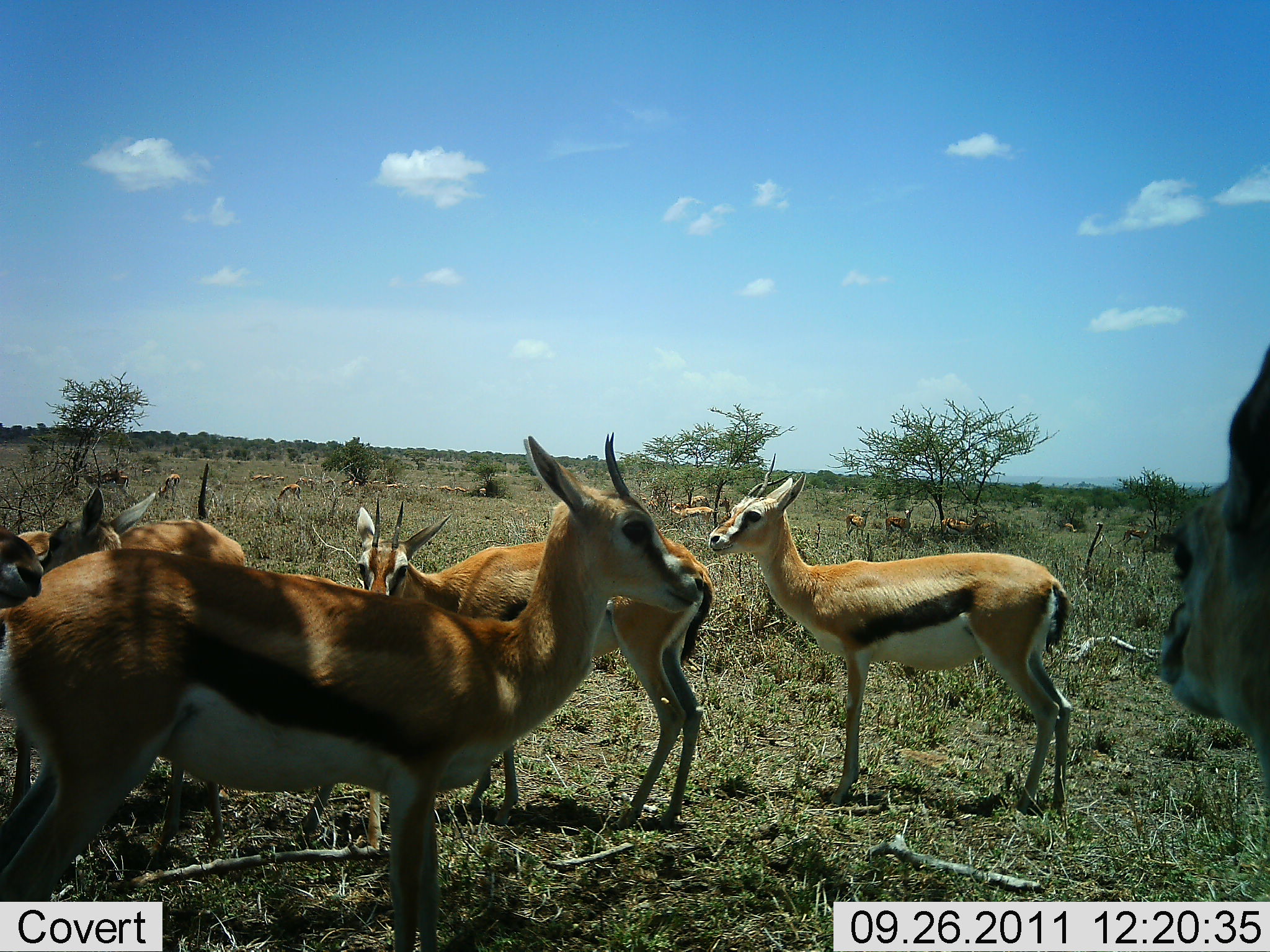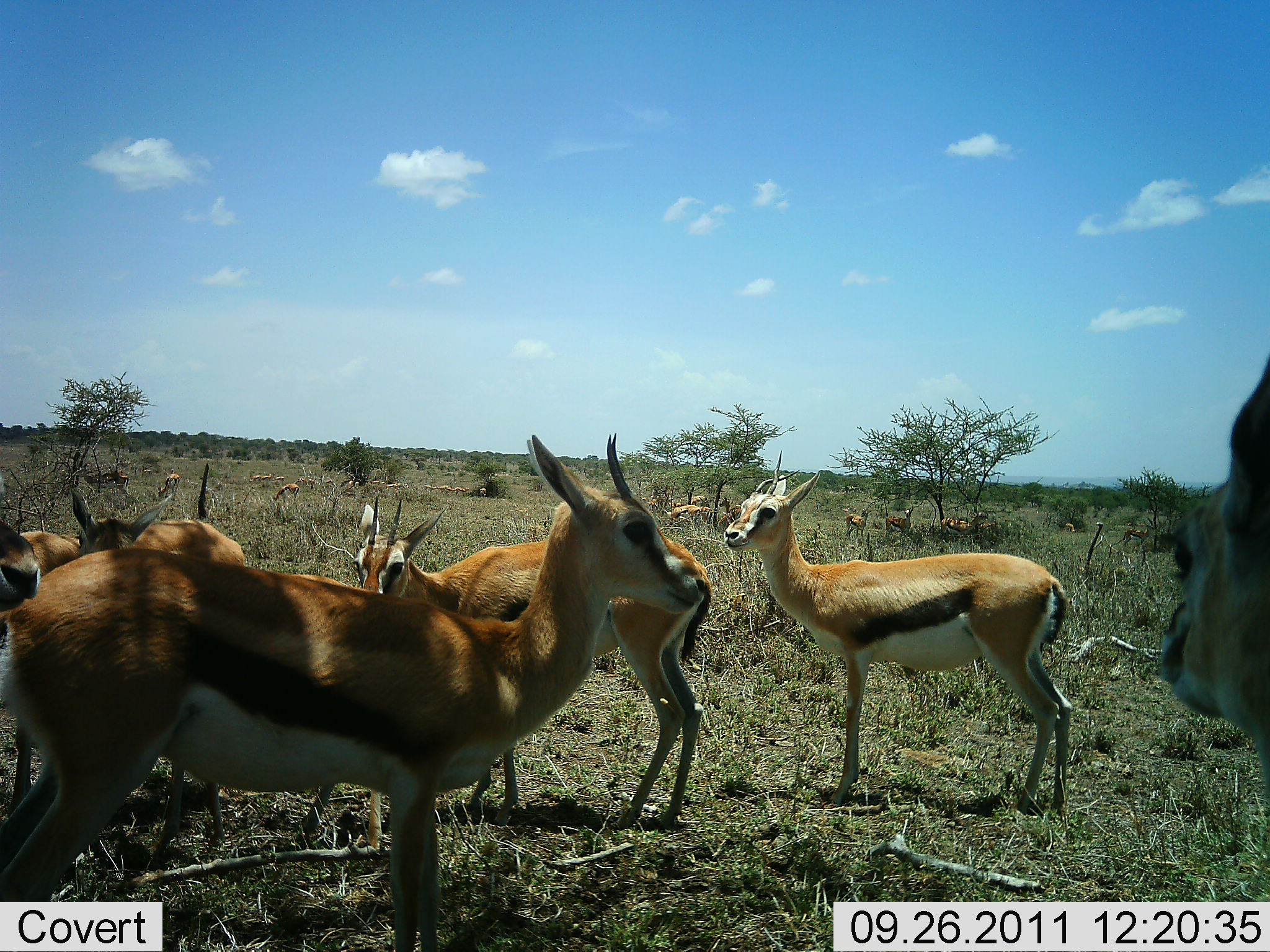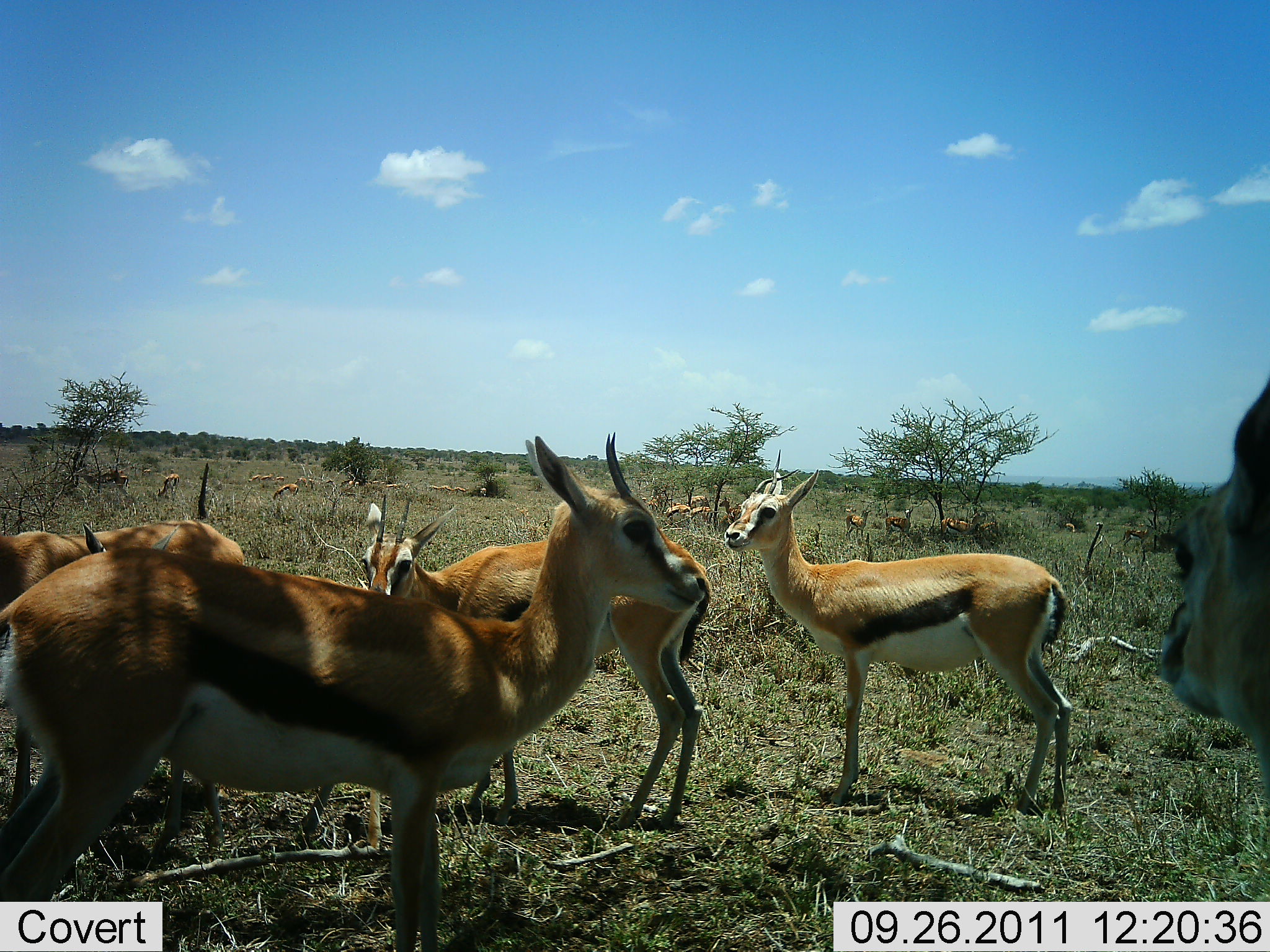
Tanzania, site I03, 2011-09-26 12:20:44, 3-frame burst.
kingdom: Animalia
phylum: Chordata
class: Mammalia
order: Artiodactyla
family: Bovidae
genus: Eudorcas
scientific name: Eudorcas thomsonii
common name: thomson's gazelle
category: gazellethomsons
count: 11-50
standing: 100%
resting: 27%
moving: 9%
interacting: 9%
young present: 0%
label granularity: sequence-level